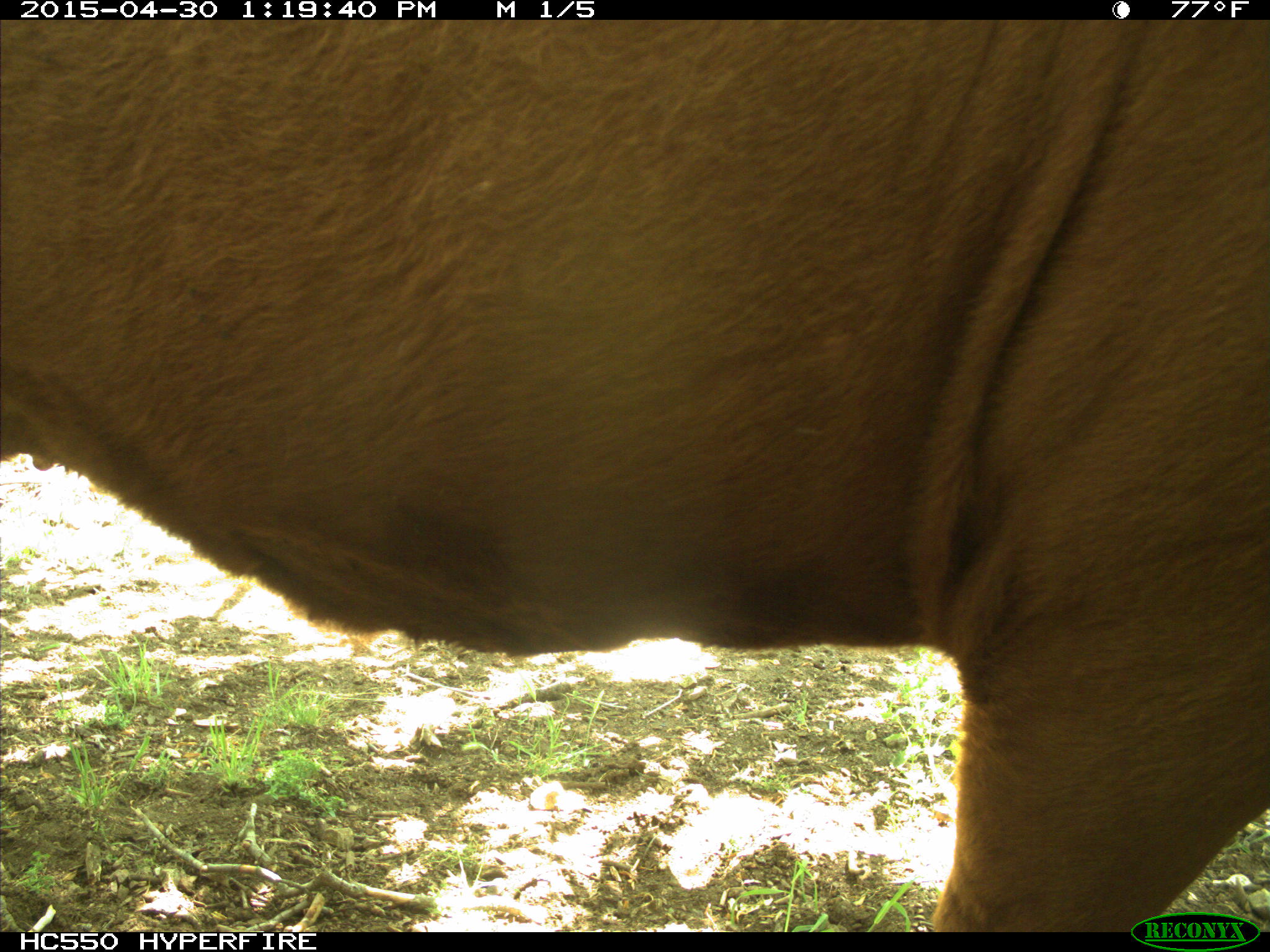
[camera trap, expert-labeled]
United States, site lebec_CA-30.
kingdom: Animalia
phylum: Chordata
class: Mammalia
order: Artiodactyla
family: Bovidae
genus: Bos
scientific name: Bos taurus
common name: domestic cow